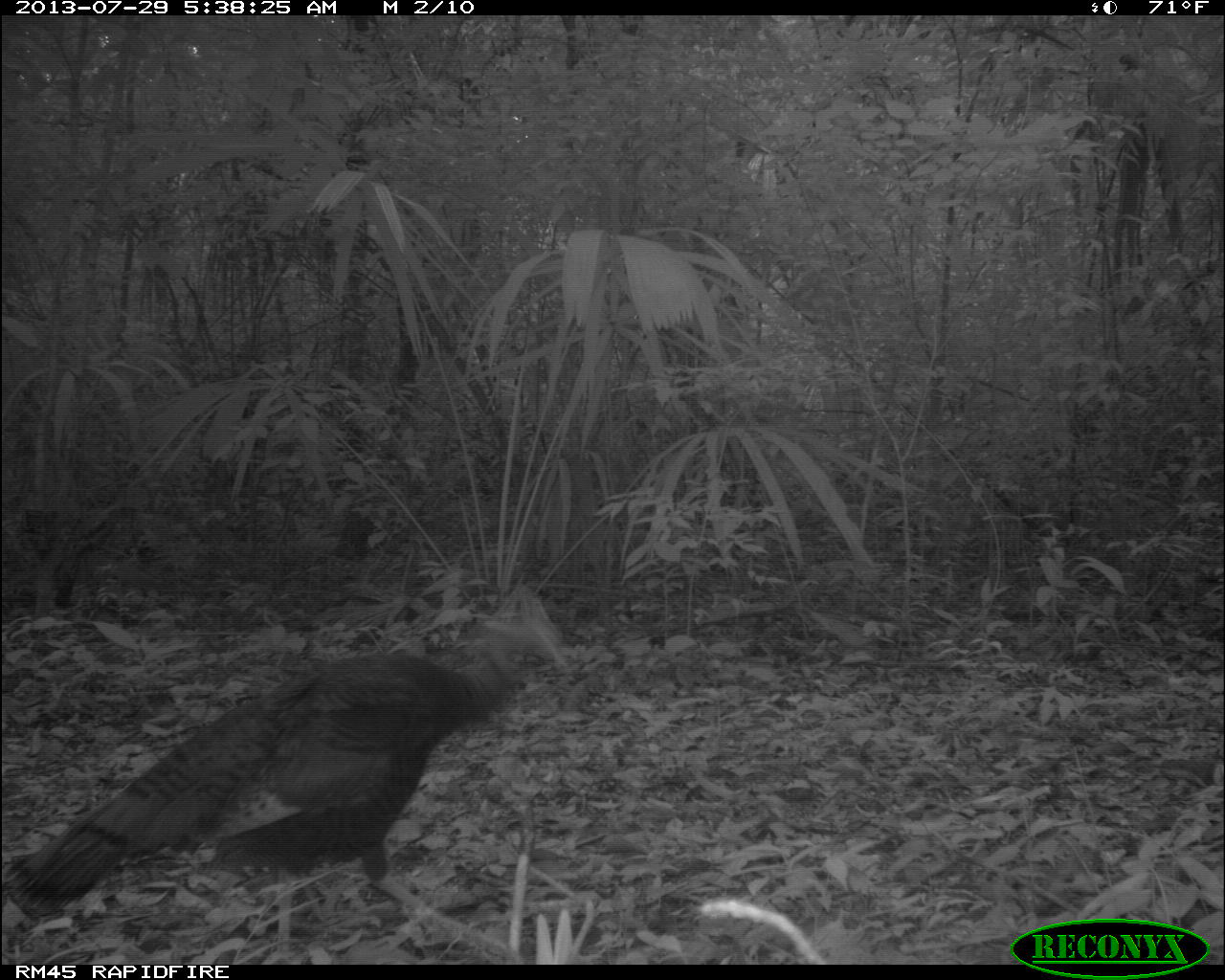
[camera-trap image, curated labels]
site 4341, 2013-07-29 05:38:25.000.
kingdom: Animalia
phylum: Chordata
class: Aves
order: Galliformes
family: Phasianidae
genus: Meleagris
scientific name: Meleagris ocellata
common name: ocellated turkey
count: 2